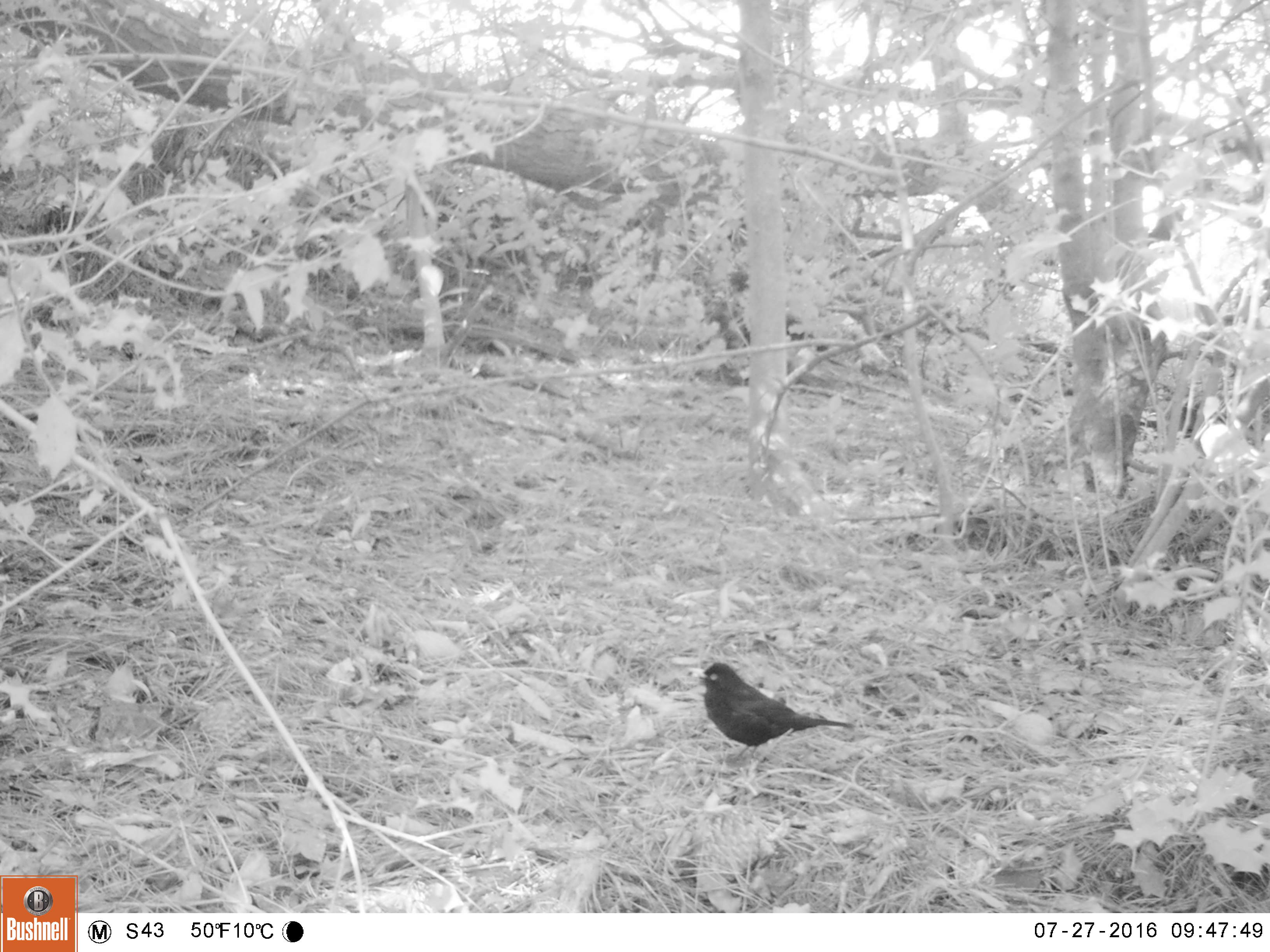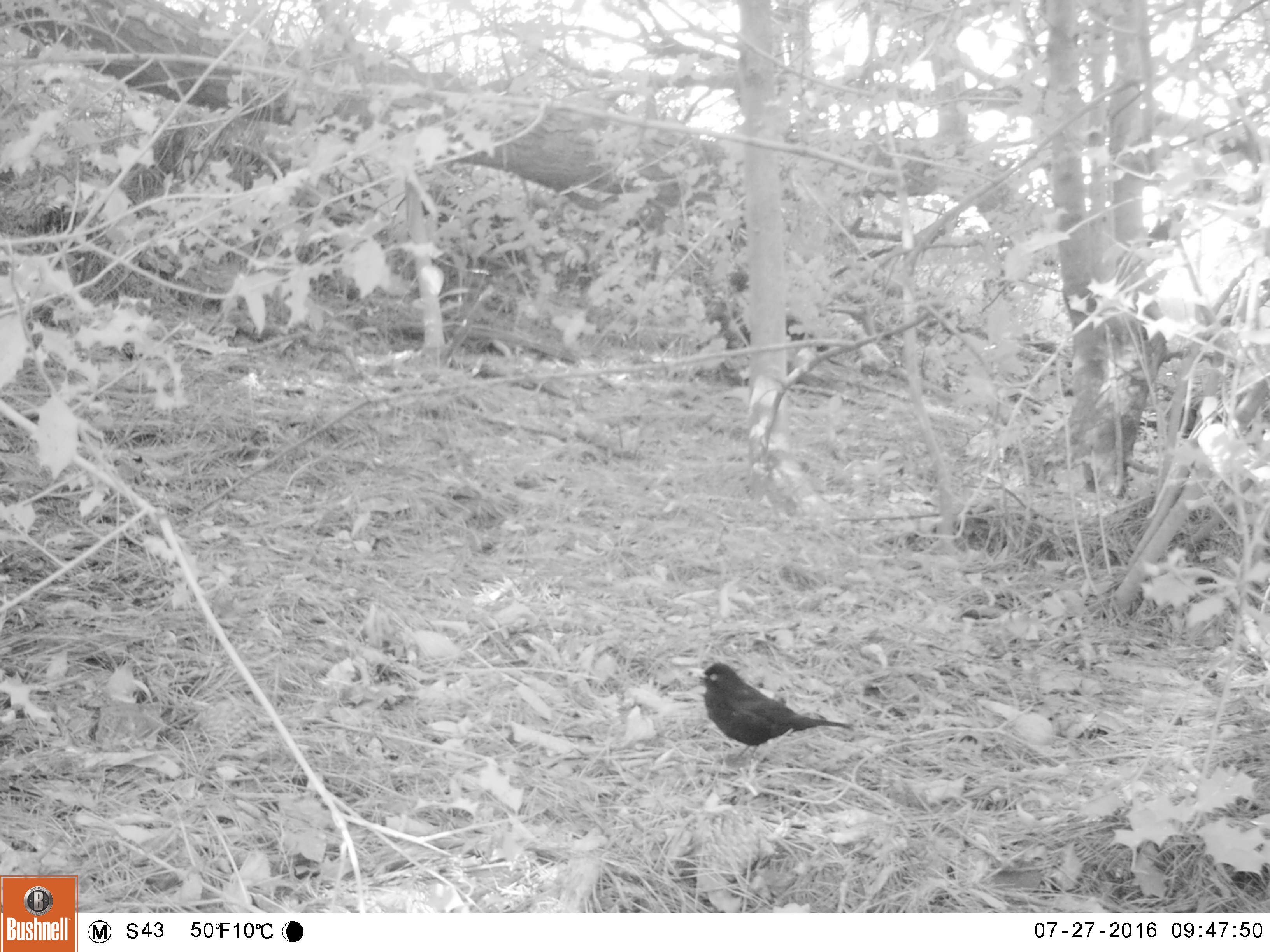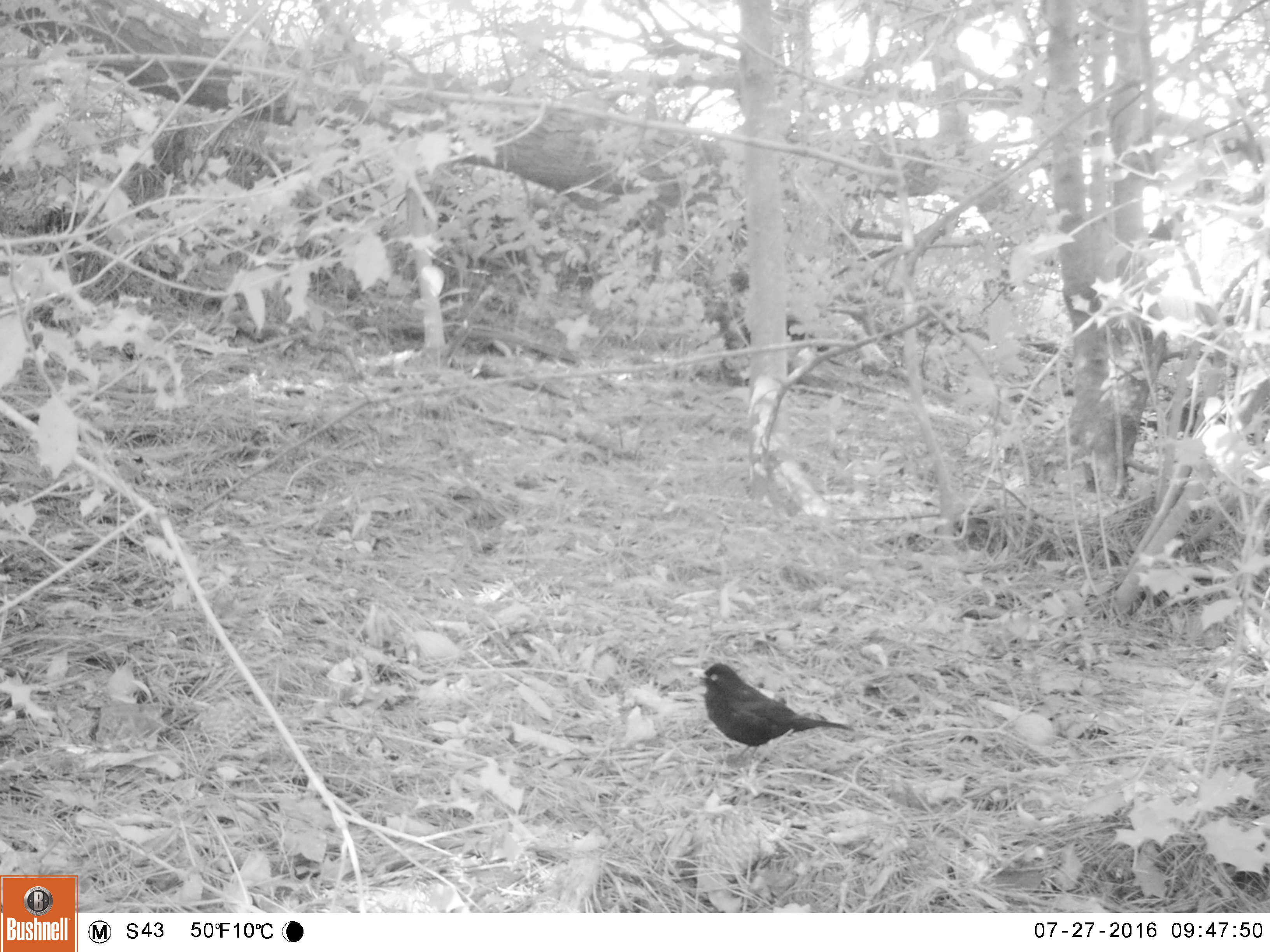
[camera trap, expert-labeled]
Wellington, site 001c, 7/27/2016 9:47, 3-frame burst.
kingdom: Animalia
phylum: Chordata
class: Aves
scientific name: Aves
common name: bird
Bird (Aves).